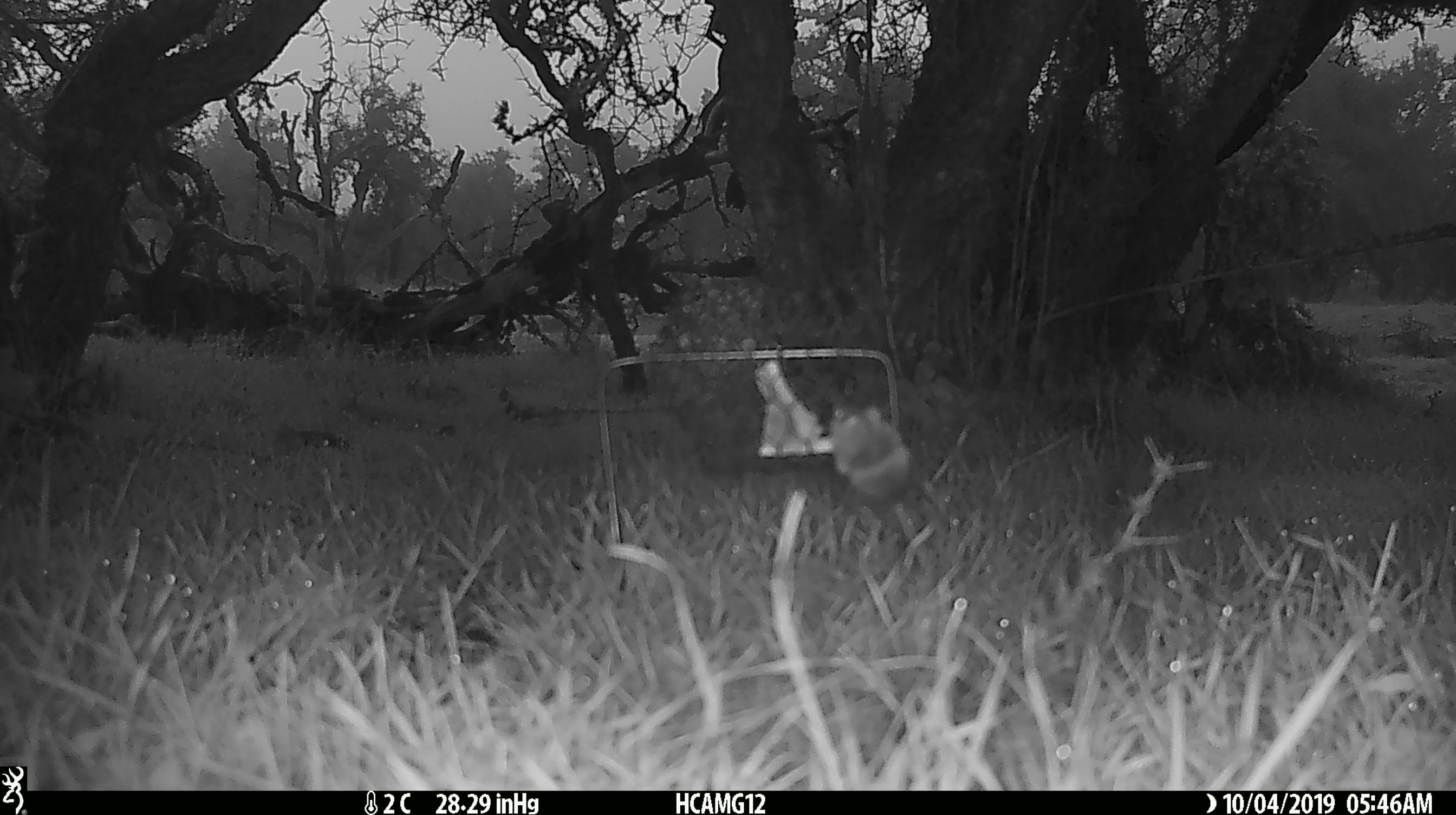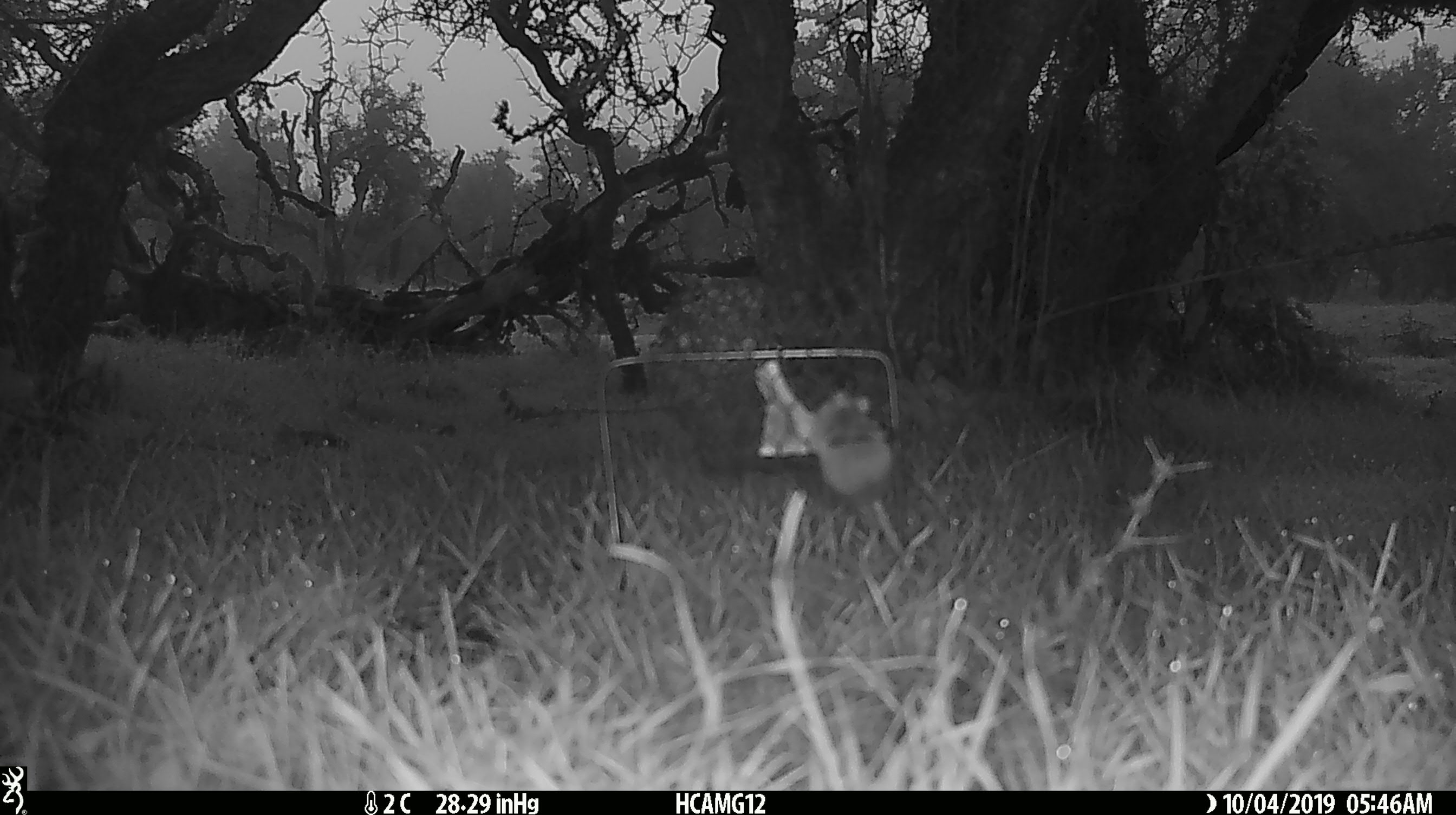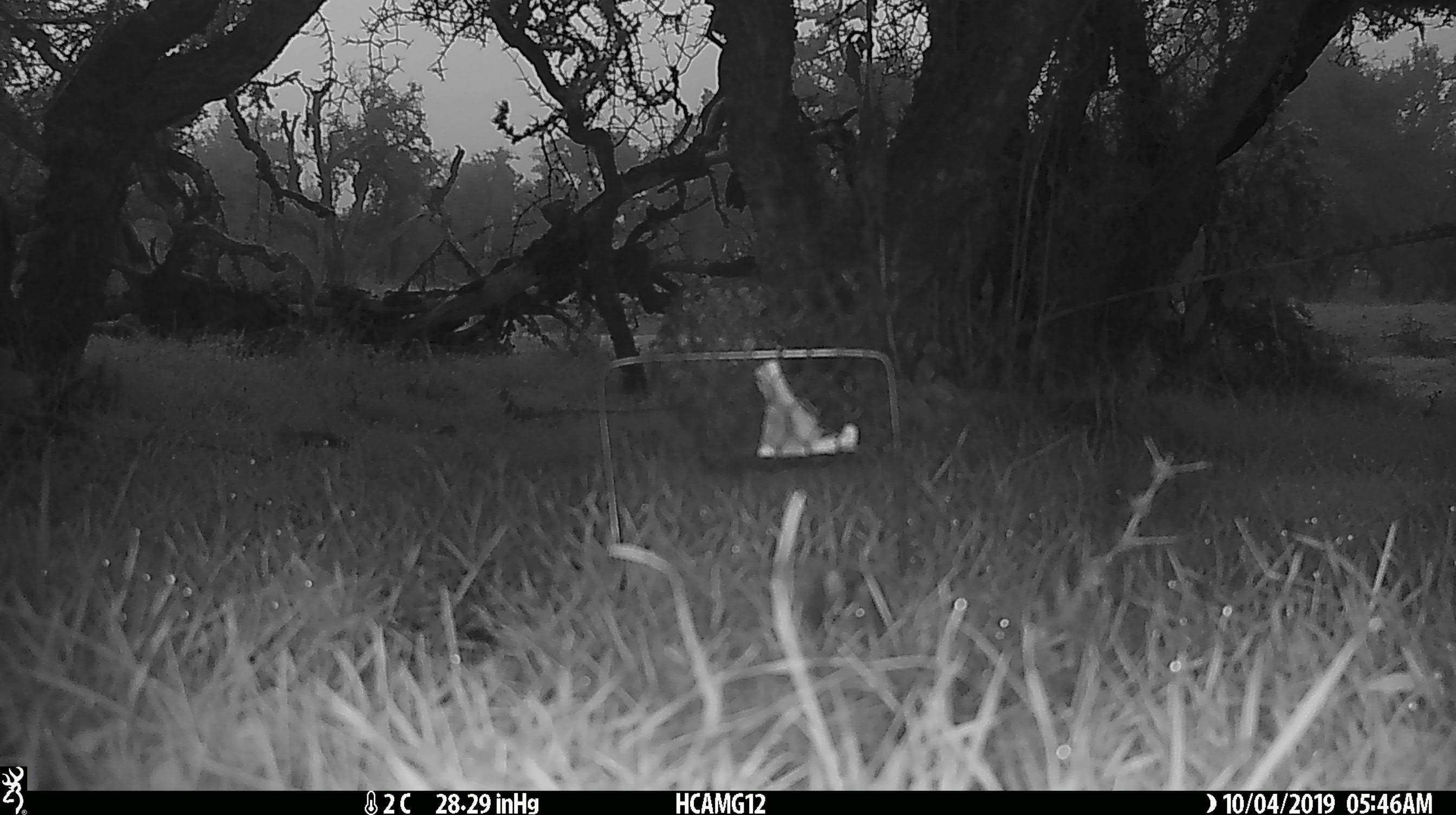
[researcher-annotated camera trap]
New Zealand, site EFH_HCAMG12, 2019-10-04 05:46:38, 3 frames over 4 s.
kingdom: Animalia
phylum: Chordata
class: Mammalia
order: Rodentia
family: Muridae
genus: Mus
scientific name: Mus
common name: mouse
Mouse (Mus).